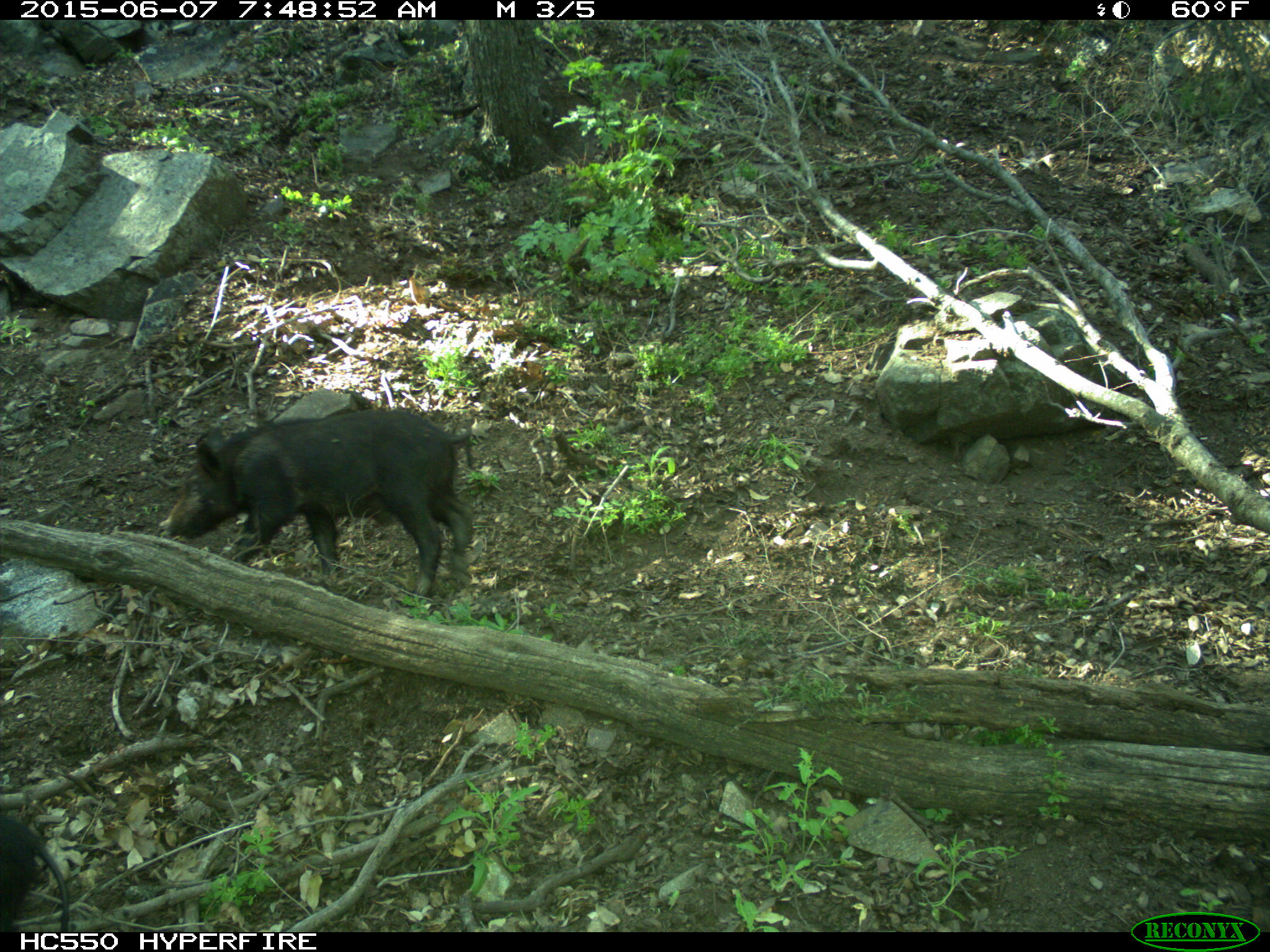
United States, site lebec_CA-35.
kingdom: Animalia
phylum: Chordata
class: Mammalia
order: Artiodactyla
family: Suidae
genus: Sus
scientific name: Sus scrofa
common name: wild boar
Sus scrofa (wild boar).